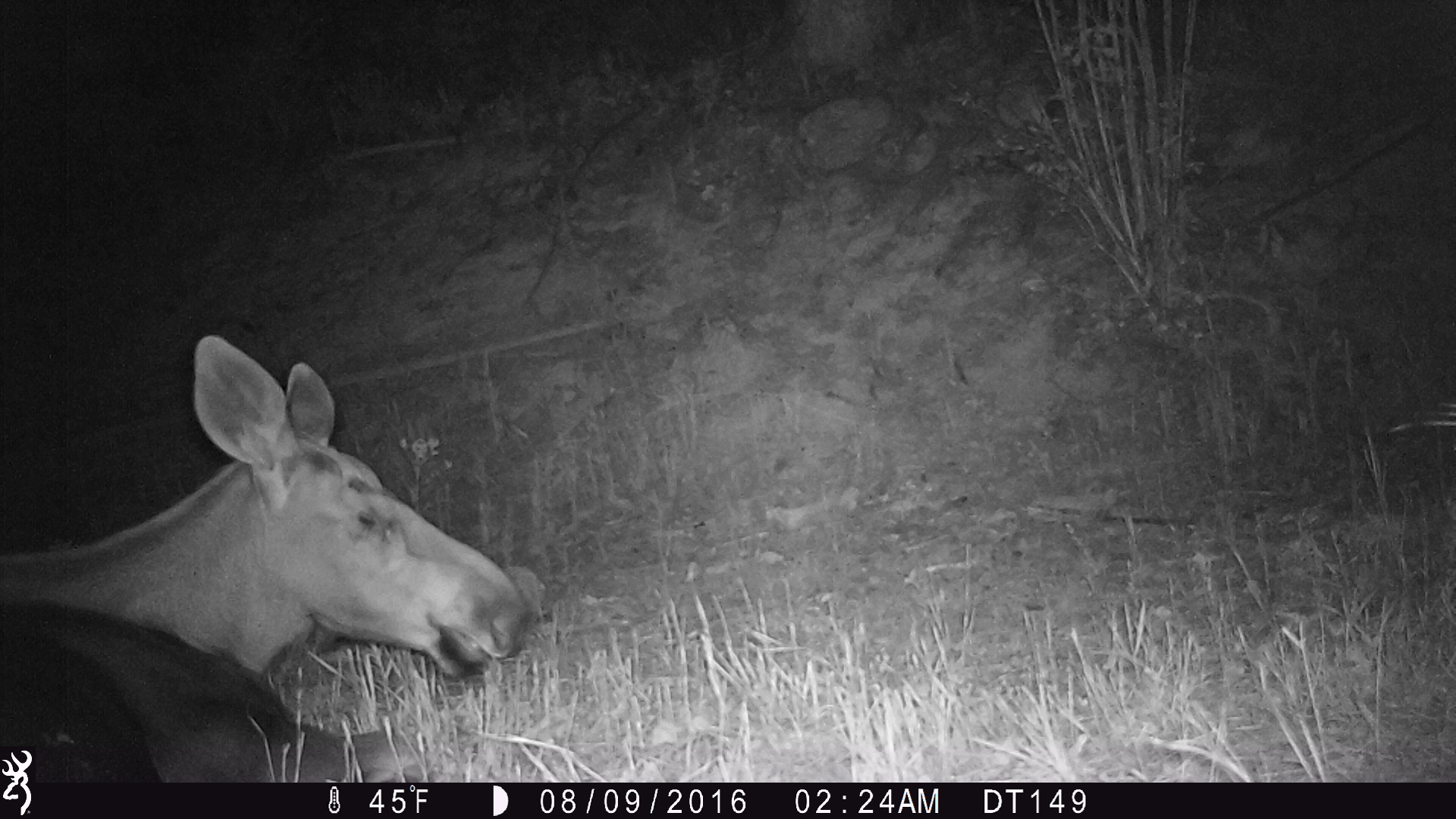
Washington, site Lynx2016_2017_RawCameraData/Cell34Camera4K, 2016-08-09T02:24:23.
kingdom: Animalia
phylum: Chordata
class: Mammalia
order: Artiodactyla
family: Cervidae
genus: Alces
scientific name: Alces alces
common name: moose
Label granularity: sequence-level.